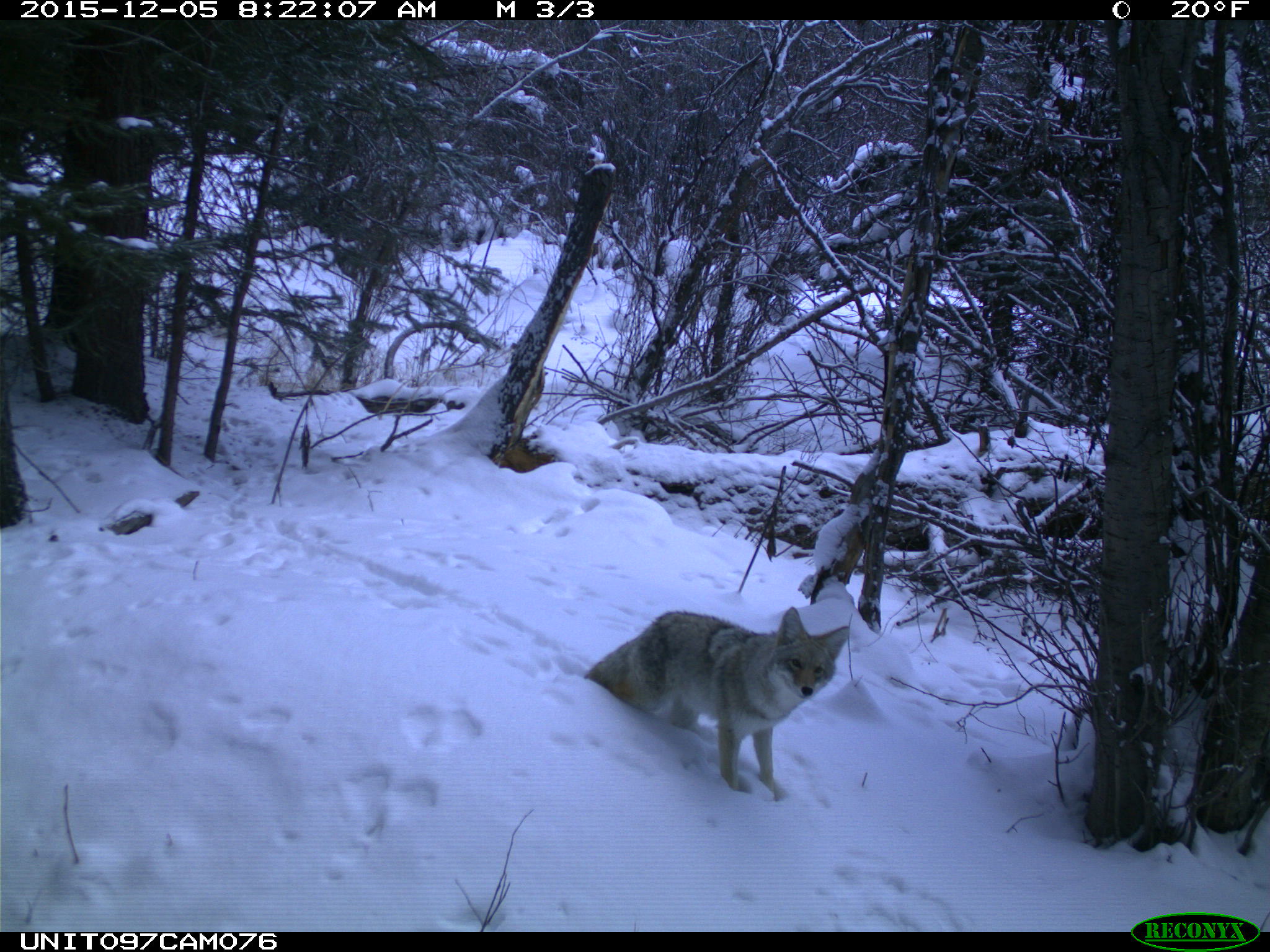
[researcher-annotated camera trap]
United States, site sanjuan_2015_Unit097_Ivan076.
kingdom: Animalia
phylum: Chordata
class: Mammalia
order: Carnivora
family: Canidae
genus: Canis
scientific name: Canis latrans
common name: coyote